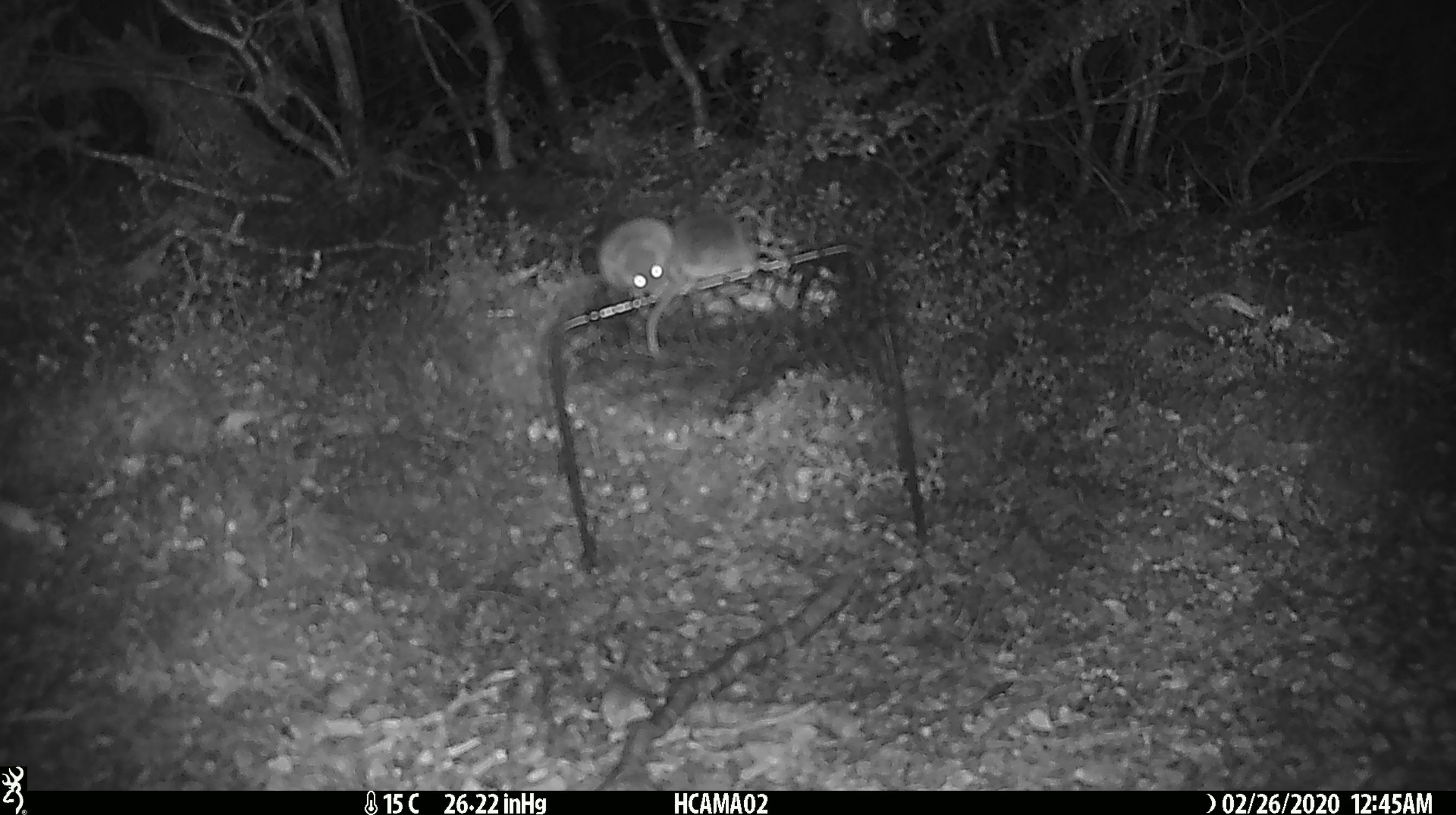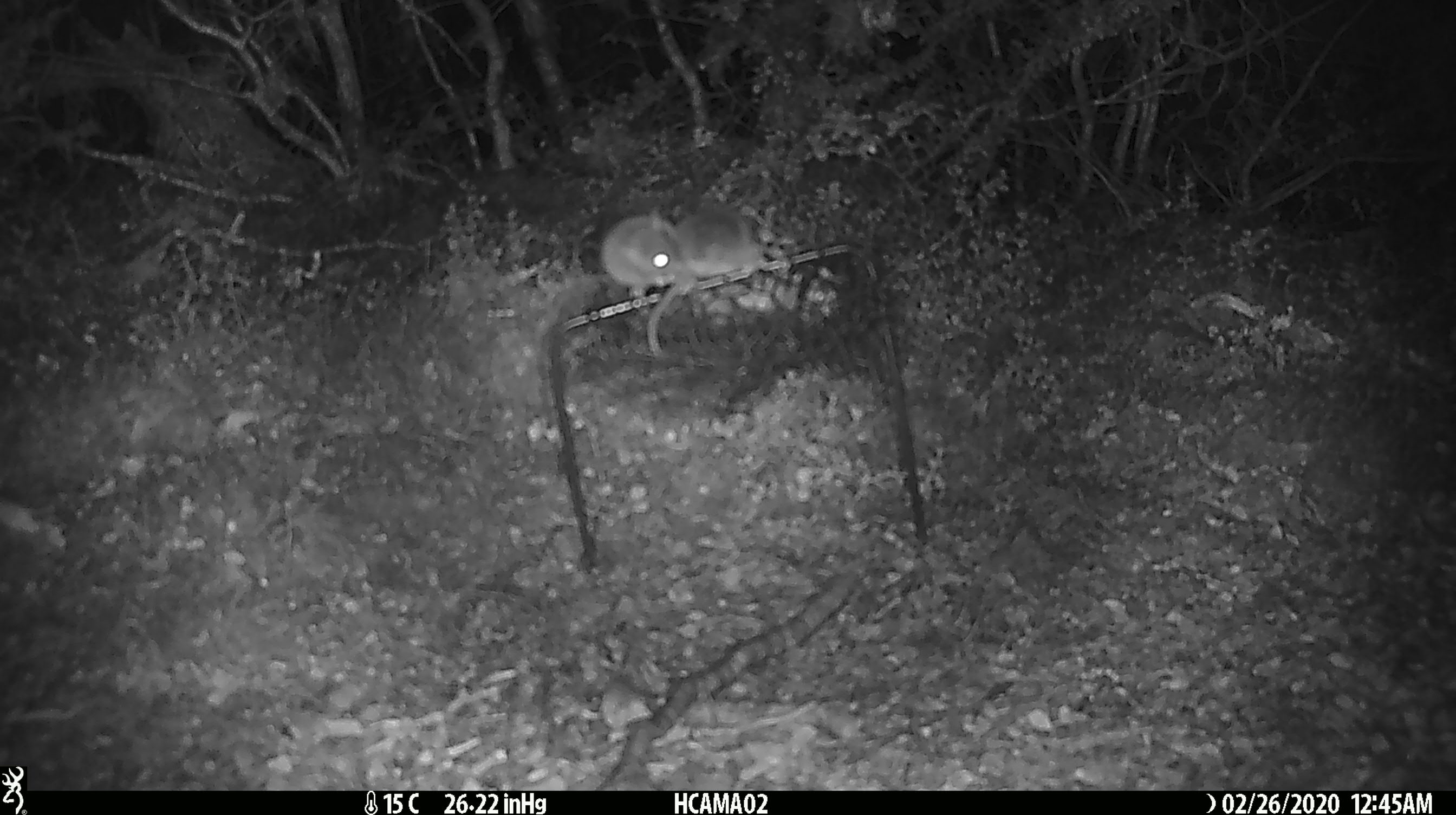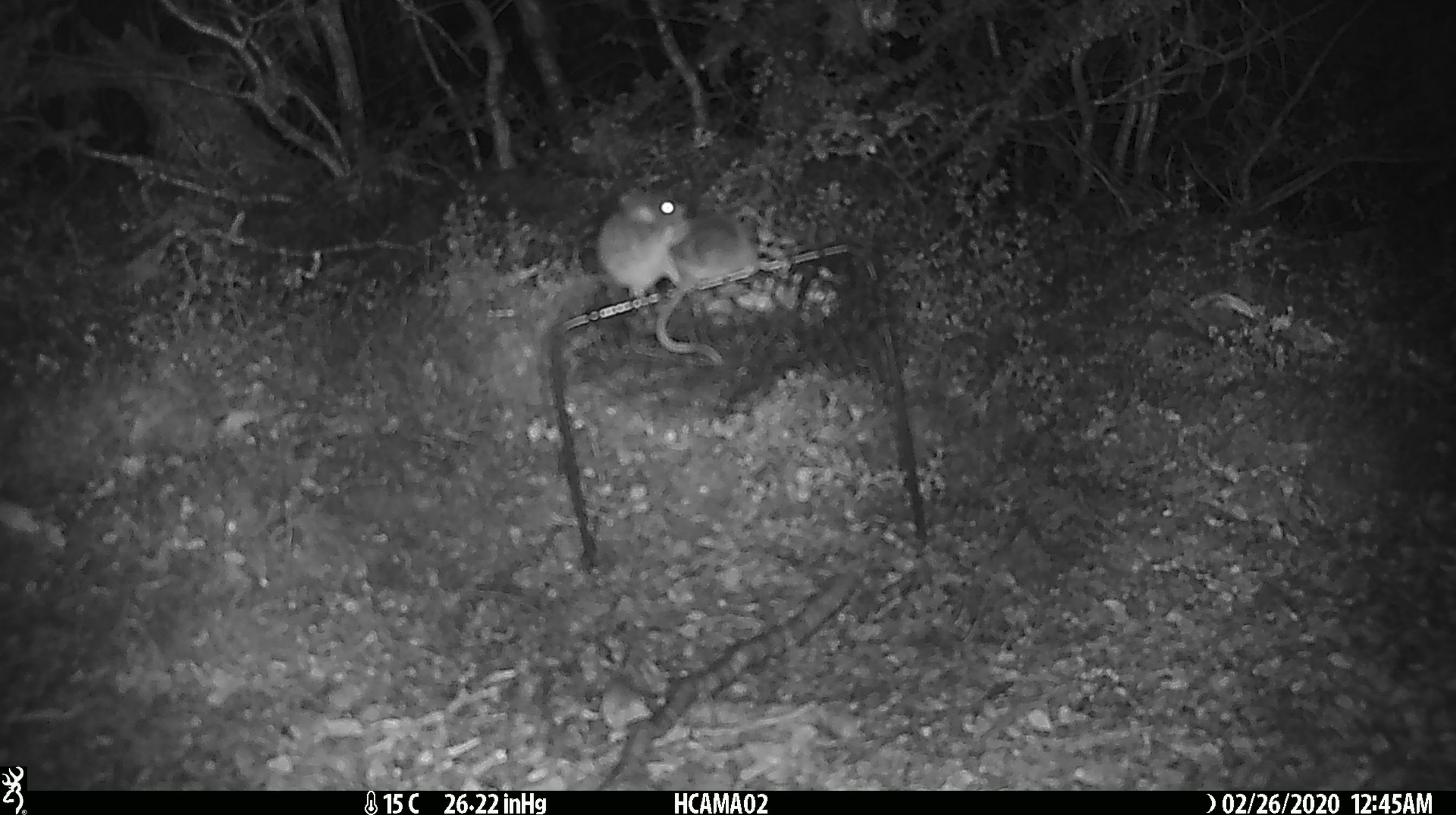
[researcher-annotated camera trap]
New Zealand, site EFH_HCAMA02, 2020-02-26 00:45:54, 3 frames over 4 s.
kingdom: Animalia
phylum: Chordata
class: Mammalia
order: Rodentia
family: Muridae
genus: Mus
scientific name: Mus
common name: mouse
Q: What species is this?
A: Mouse (Mus).